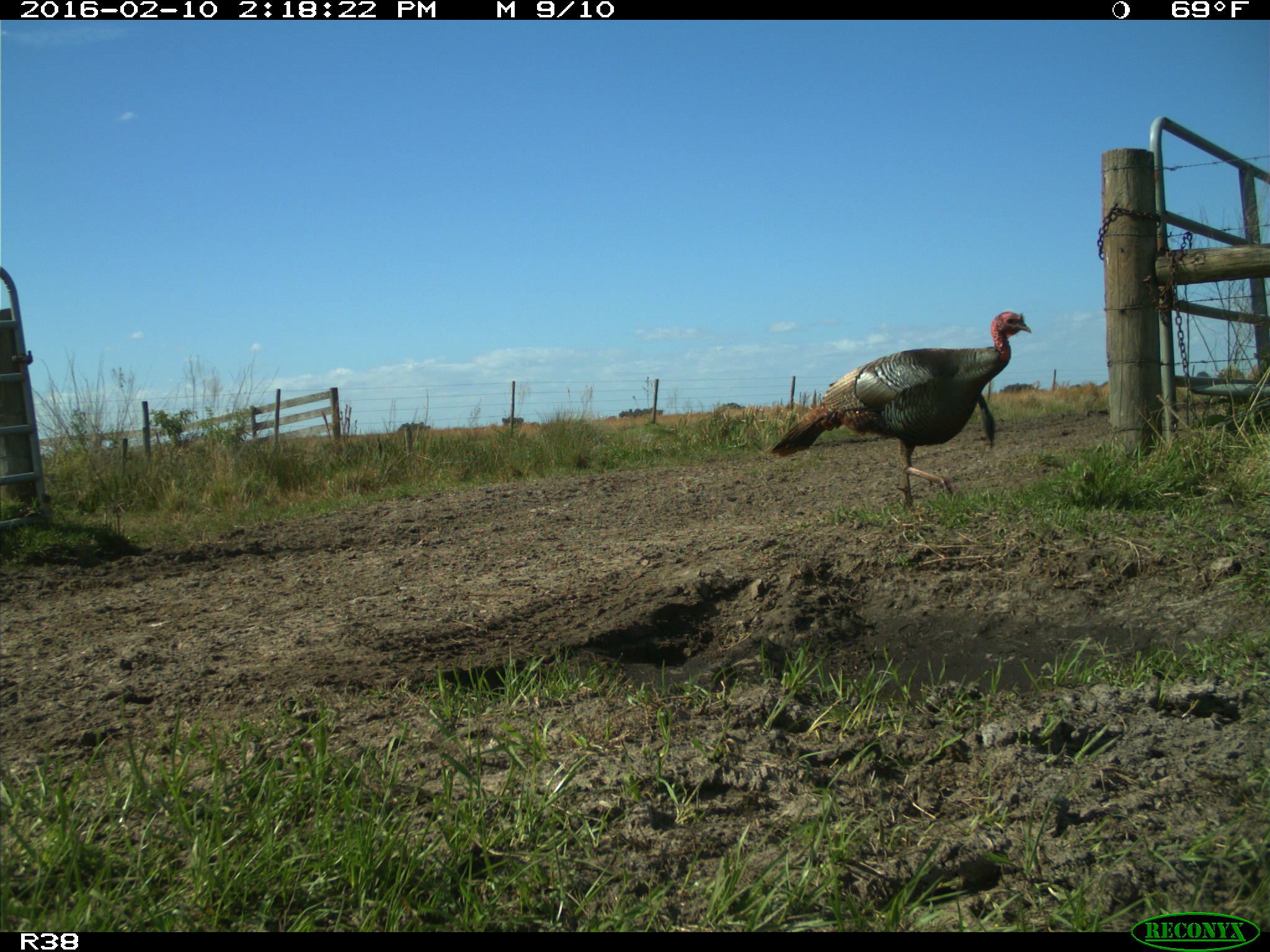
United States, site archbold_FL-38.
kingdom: Animalia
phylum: Chordata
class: Aves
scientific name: Aves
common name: birds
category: unidentified bird